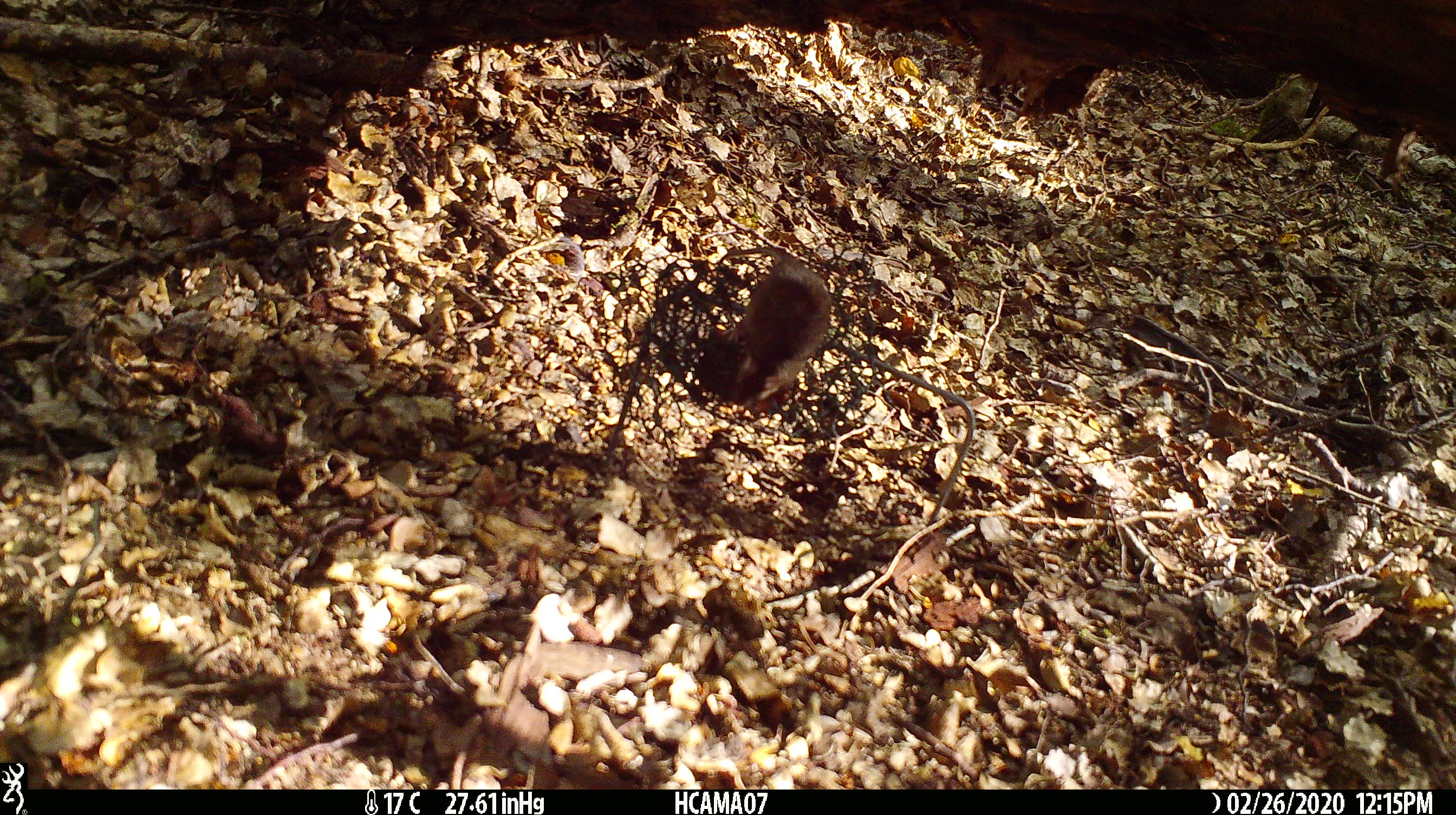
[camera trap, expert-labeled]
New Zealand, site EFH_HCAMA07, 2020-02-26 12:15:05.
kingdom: Animalia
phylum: Chordata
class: Mammalia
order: Rodentia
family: Muridae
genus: Mus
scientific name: Mus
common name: mouse